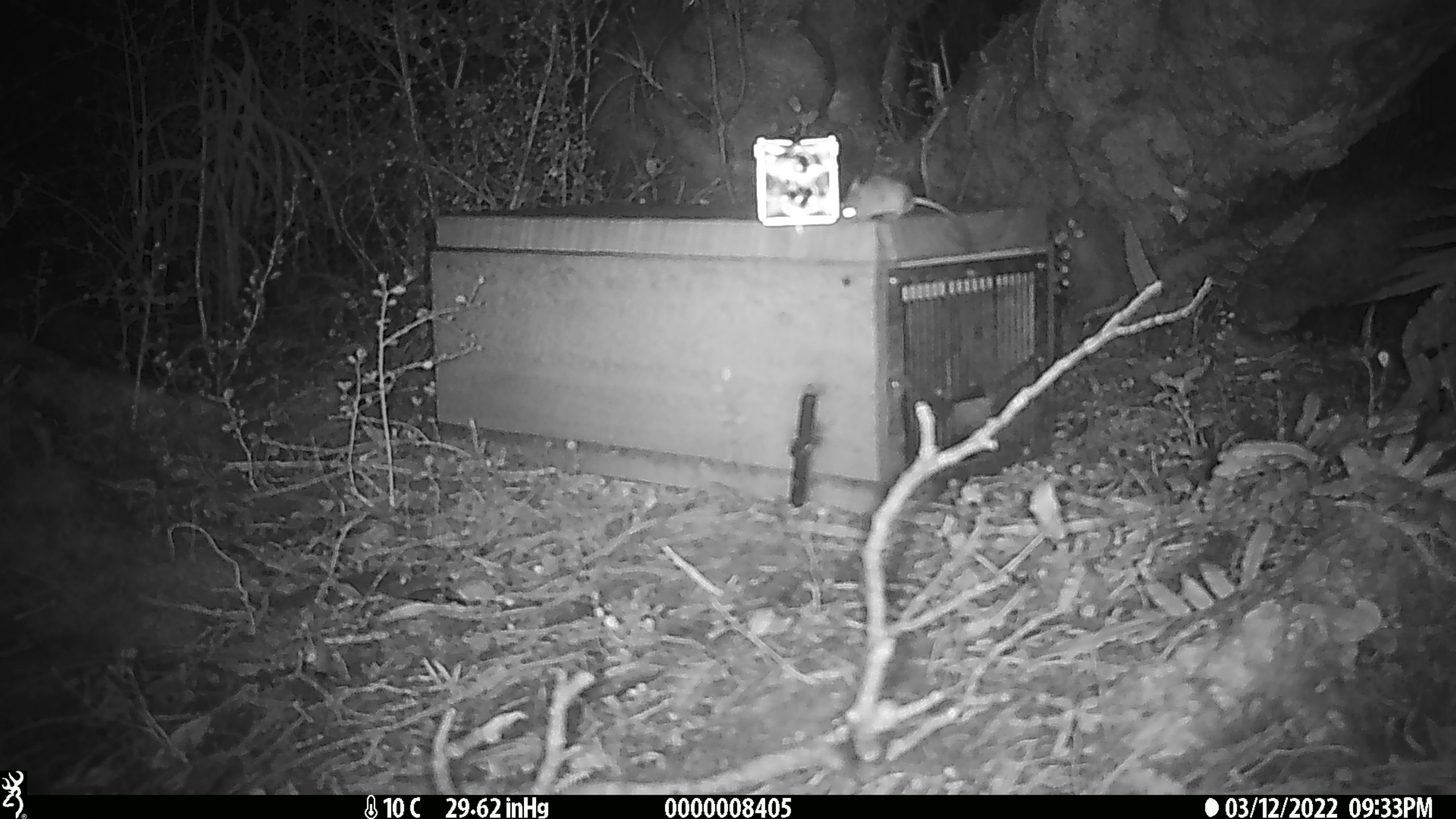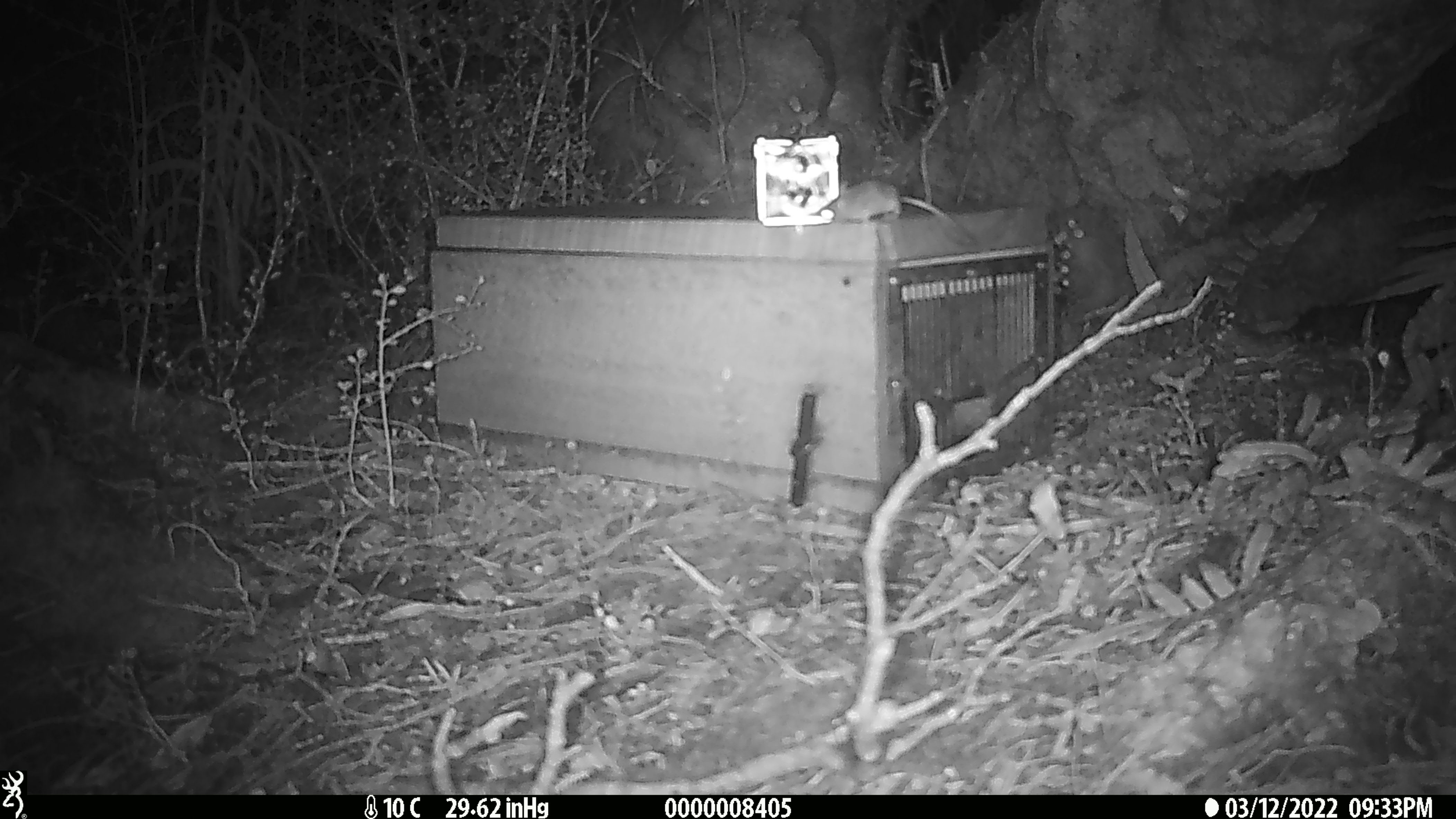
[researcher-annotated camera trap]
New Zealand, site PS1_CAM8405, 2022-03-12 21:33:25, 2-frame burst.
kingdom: Animalia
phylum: Chordata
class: Mammalia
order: Rodentia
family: Muridae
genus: Mus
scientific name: Mus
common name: mouse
Mouse (Mus).